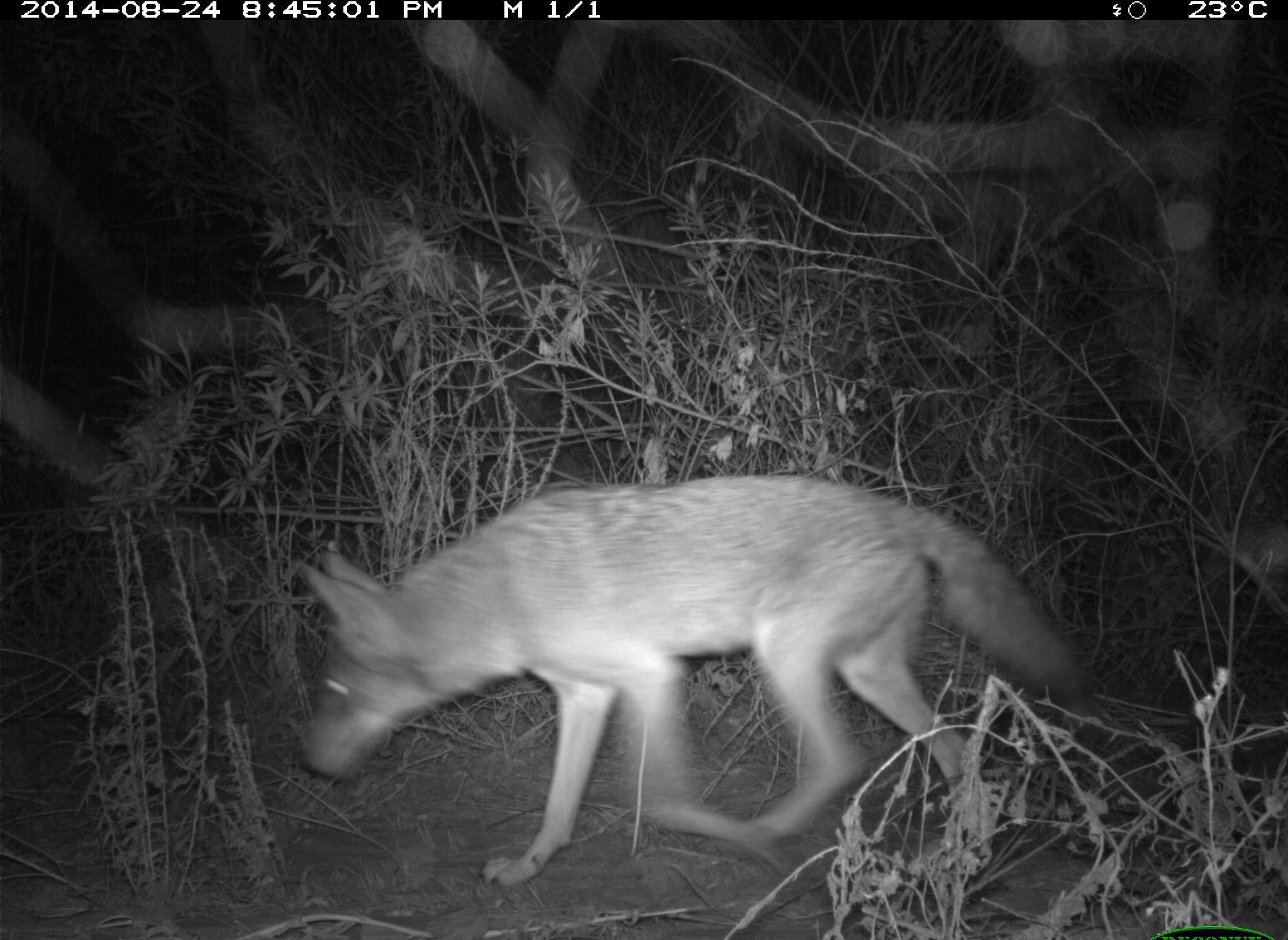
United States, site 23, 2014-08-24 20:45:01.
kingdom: Animalia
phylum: Chordata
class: Mammalia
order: Carnivora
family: Canidae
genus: Canis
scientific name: Canis latrans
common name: coyote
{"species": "coyote (Canis latrans)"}